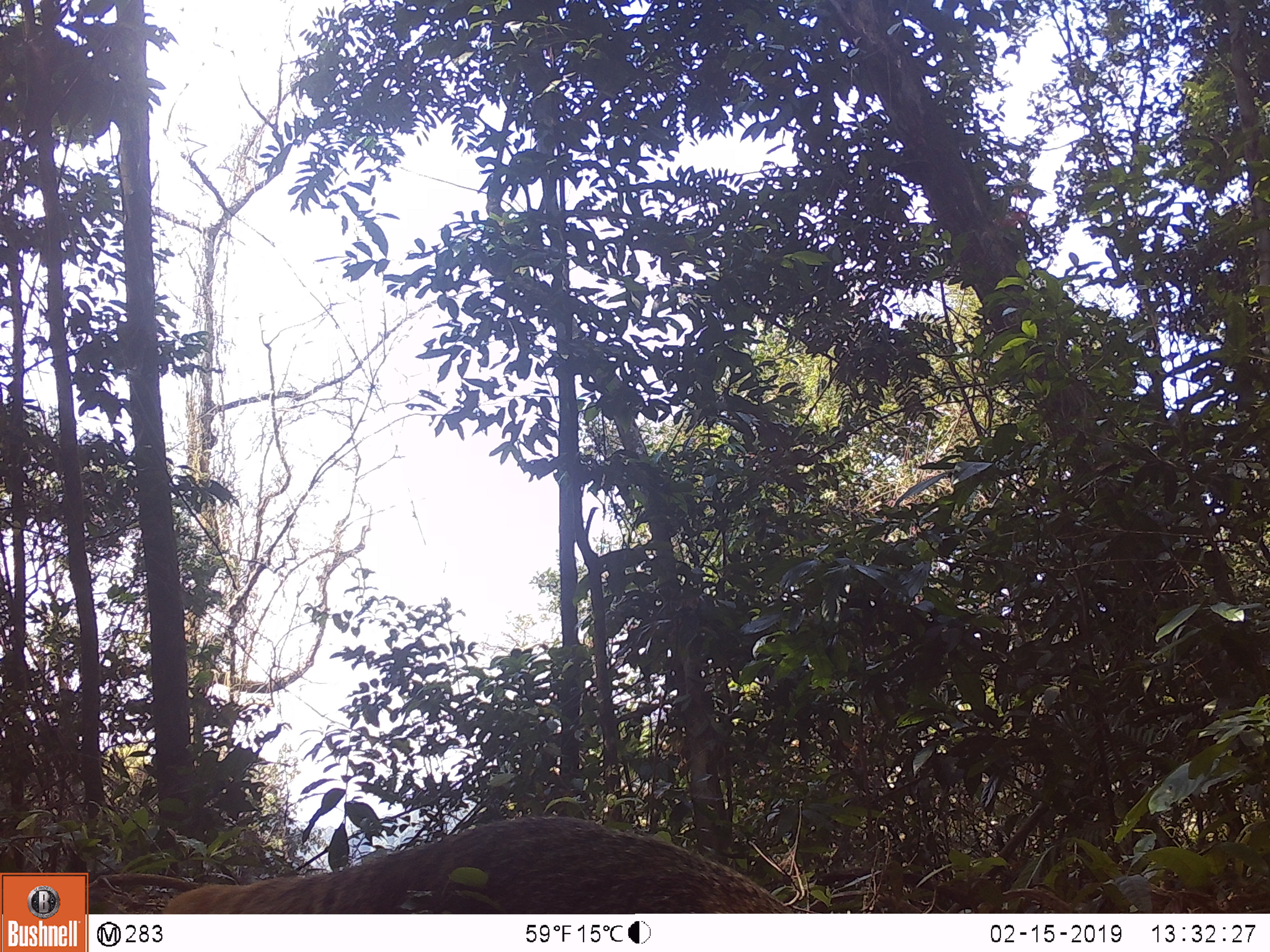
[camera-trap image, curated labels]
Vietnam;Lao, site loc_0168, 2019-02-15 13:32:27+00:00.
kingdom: Animalia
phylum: Chordata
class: Mammalia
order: Carnivora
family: Herpestidae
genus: Urva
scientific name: Urva urva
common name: crab-eating mongoose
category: crab eating mongoose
Crab eating mongoose (crab-eating mongoose) (Urva urva). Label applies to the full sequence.